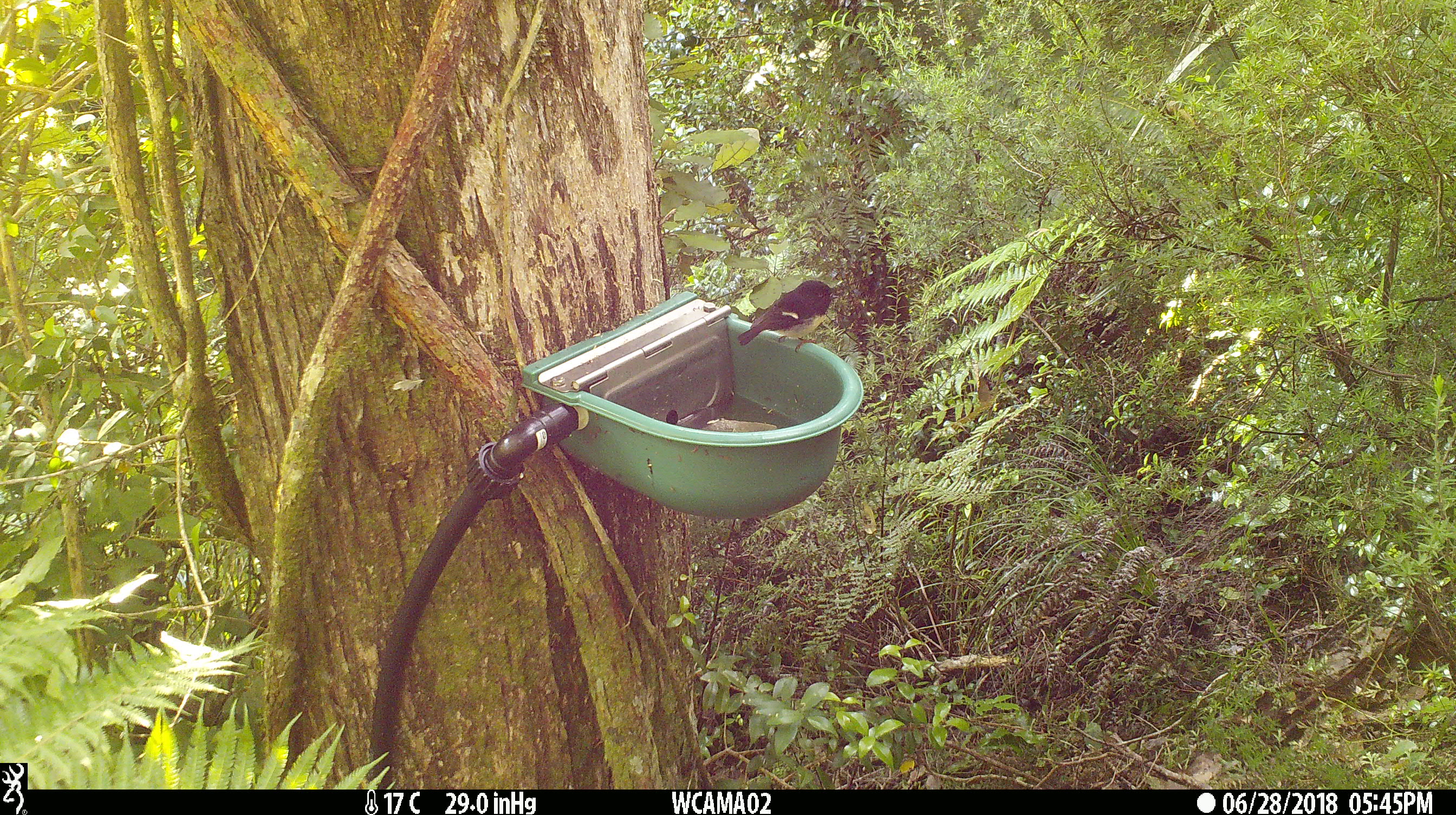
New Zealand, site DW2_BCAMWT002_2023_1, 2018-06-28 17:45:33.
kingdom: Animalia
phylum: Chordata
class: Aves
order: Passeriformes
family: Petroicidae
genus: Petroica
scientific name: Petroica macrocephala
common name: tomtit